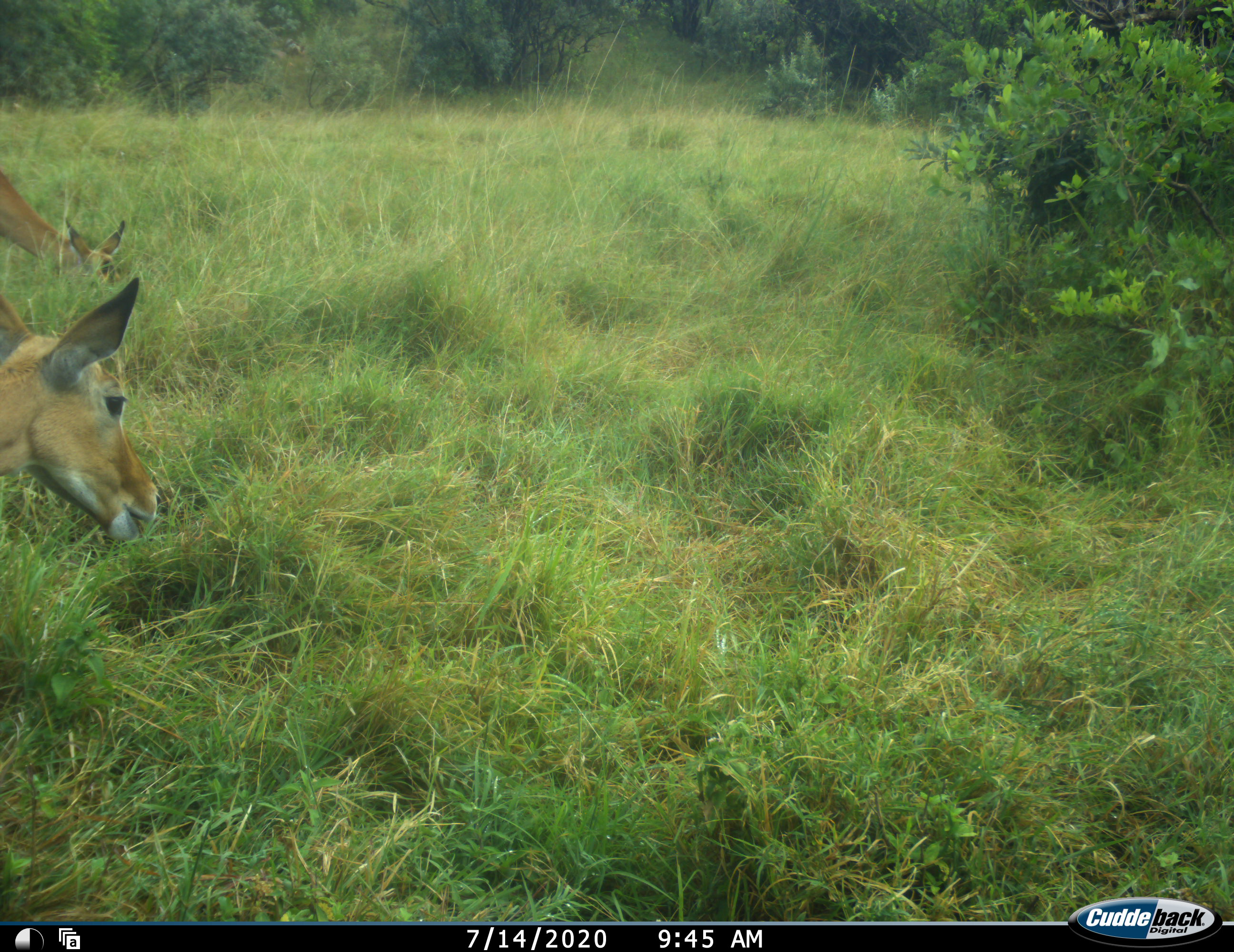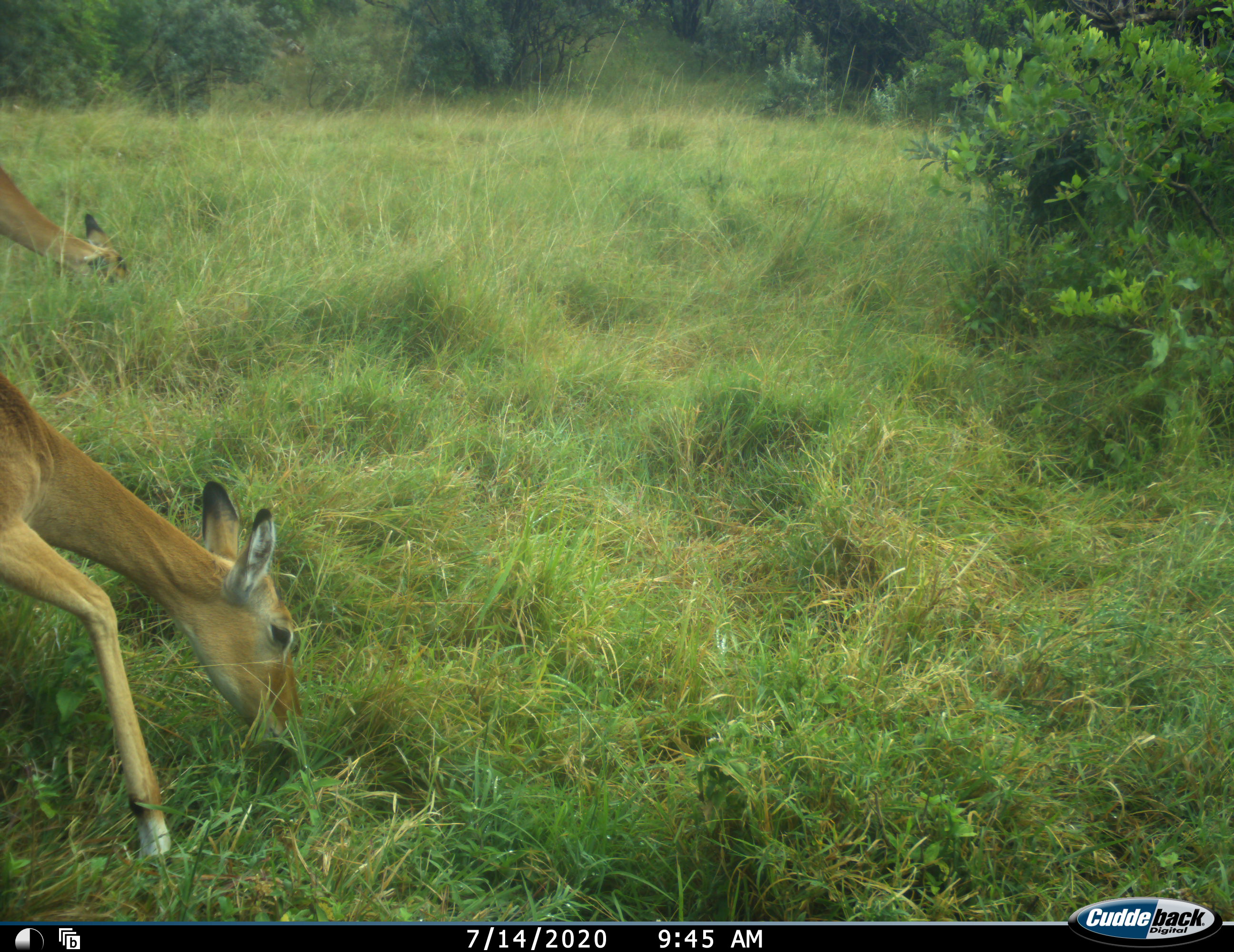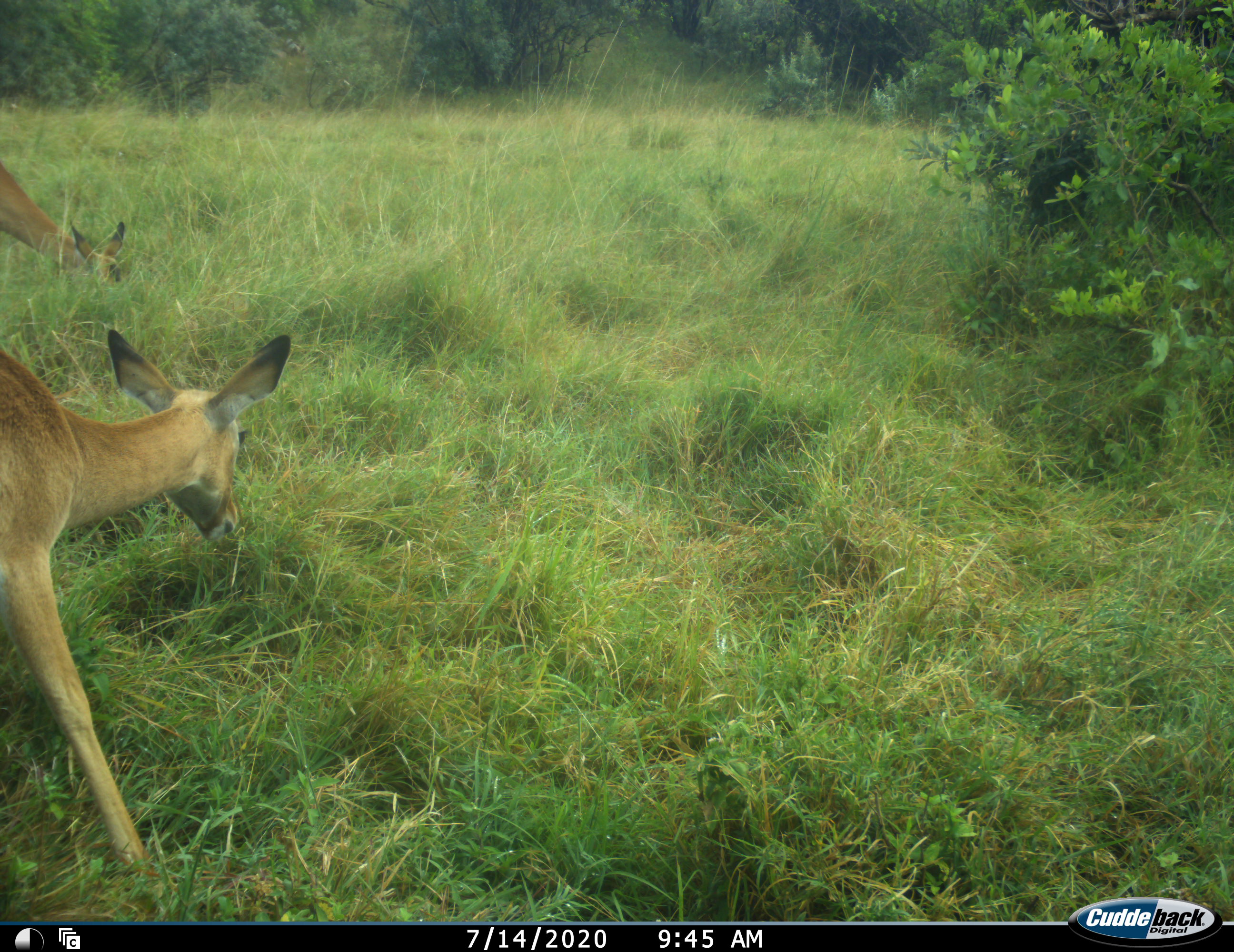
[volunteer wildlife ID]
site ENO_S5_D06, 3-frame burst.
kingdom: Animalia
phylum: Chordata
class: Mammalia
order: Artiodactyla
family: Bovidae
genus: Aepyceros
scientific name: Aepyceros melampus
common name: impala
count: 2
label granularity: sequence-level